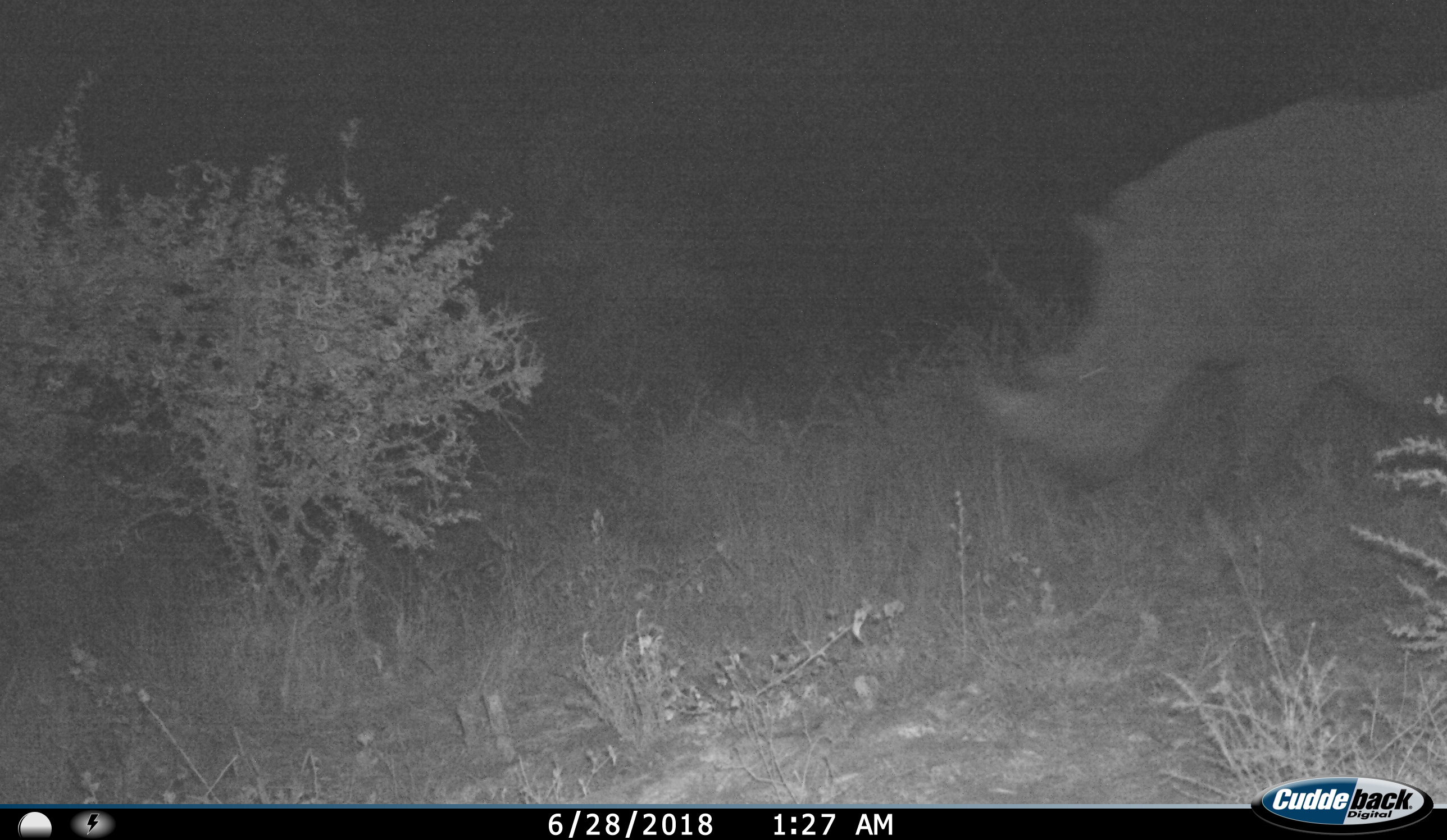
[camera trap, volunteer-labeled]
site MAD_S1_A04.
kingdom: Animalia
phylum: Chordata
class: Mammalia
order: Perissodactyla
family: Rhinocerotidae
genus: Diceros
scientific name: Diceros bicornis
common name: black rhinoceros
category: rhinocerosblack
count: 1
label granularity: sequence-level